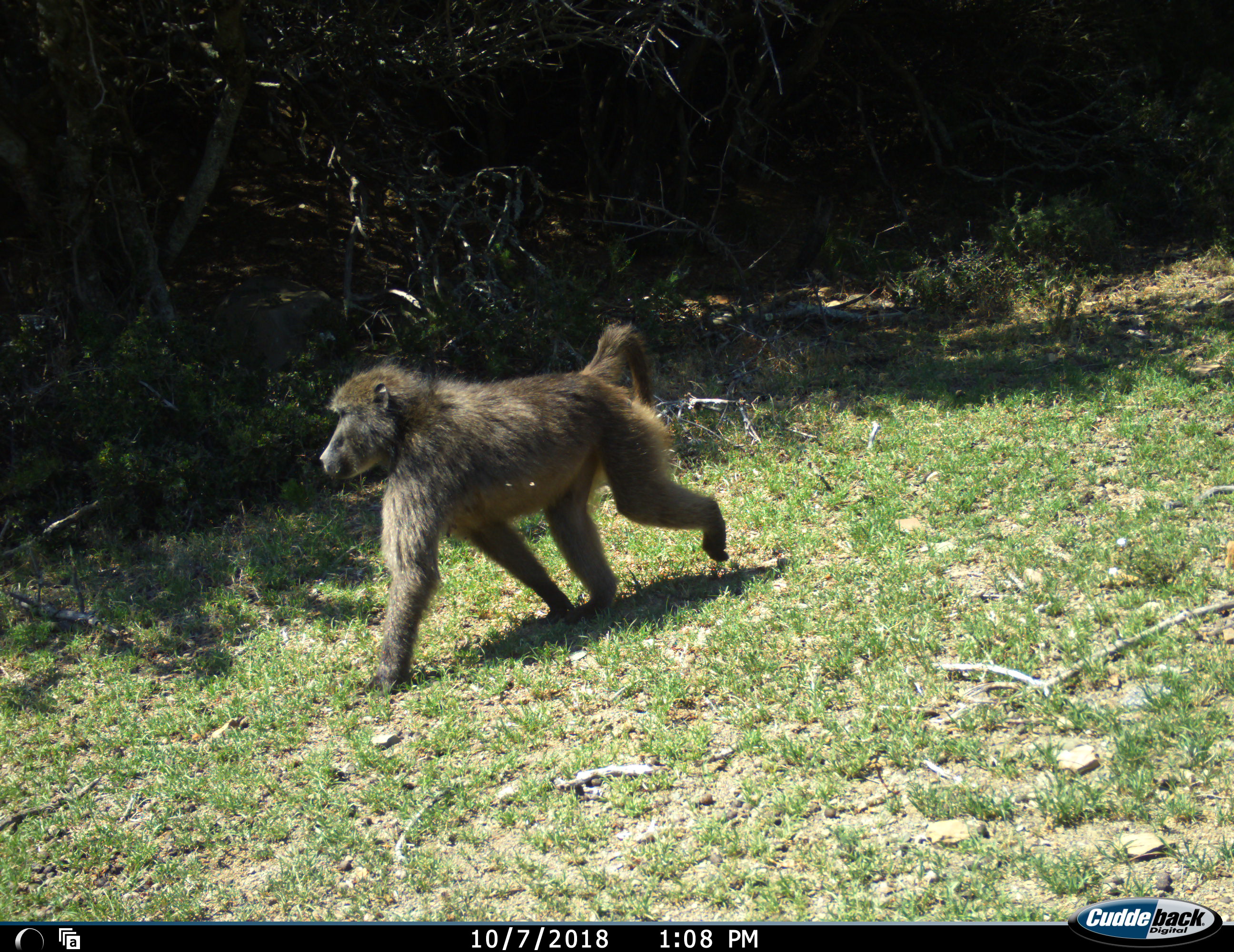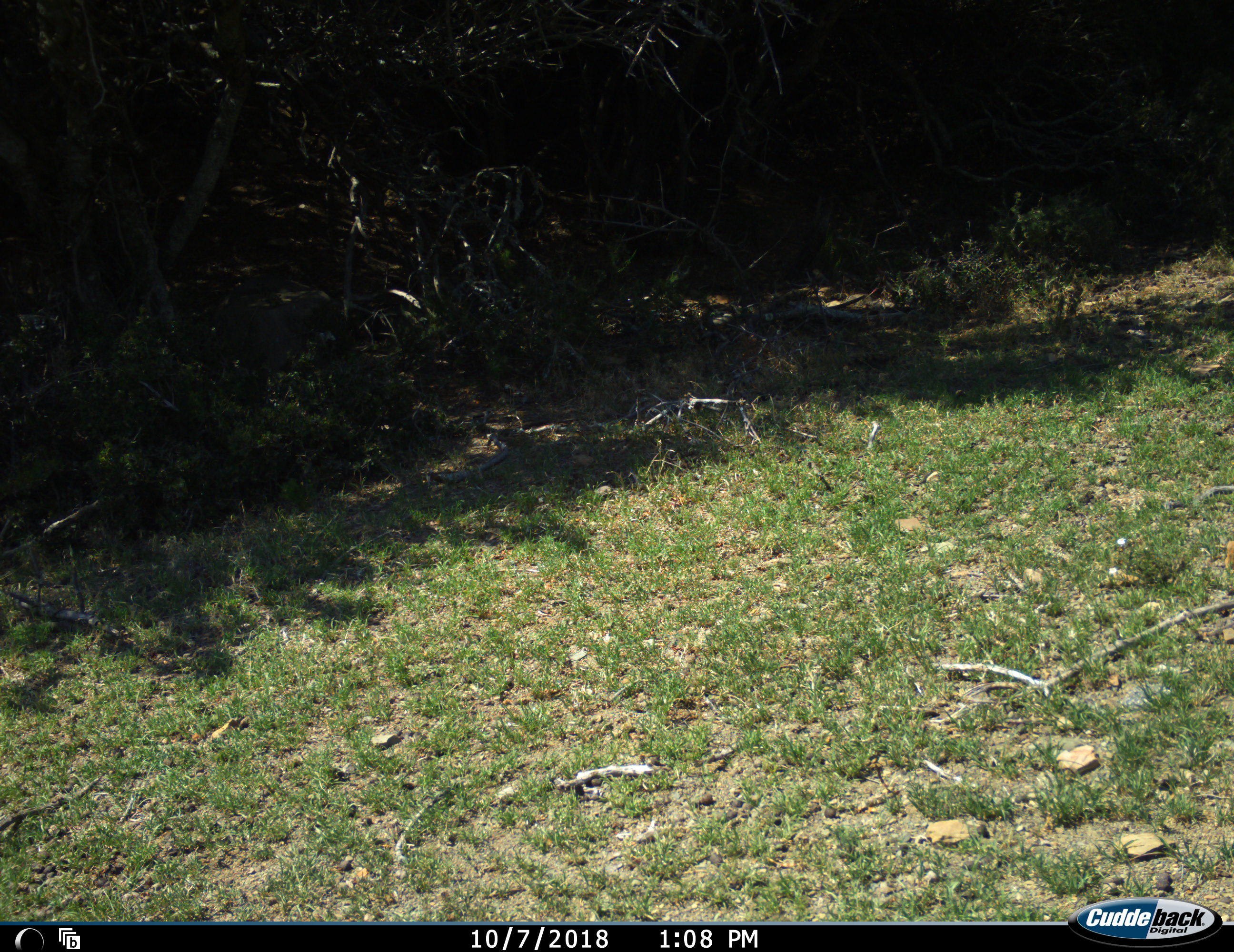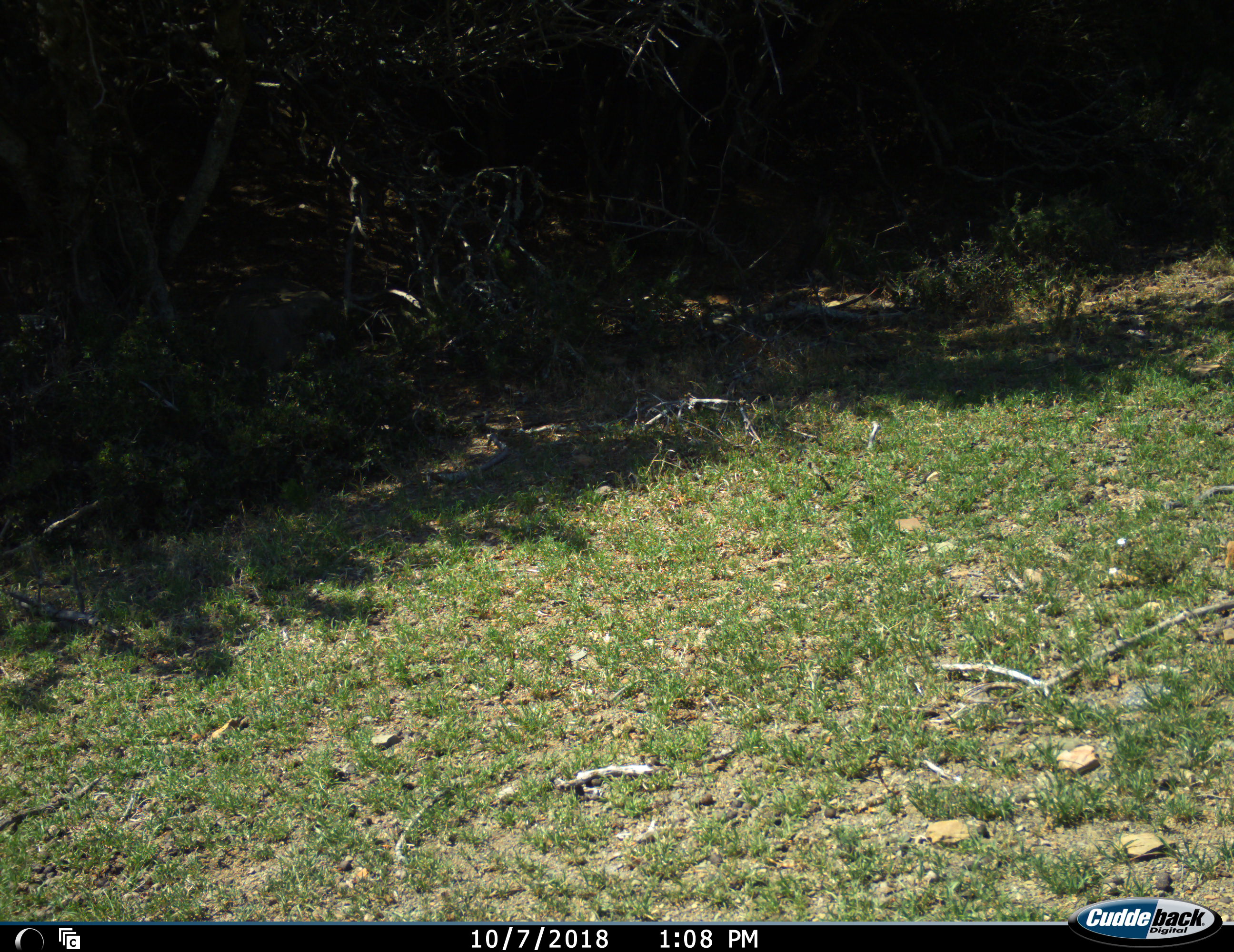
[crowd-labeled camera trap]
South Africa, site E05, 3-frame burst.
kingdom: Animalia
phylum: Chordata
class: Mammalia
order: Primates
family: Cercopithecidae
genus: Papio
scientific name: Papio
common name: baboon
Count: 1.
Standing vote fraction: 20%.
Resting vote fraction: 0%.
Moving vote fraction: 100%.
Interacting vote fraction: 0%.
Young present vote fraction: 0%.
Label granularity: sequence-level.